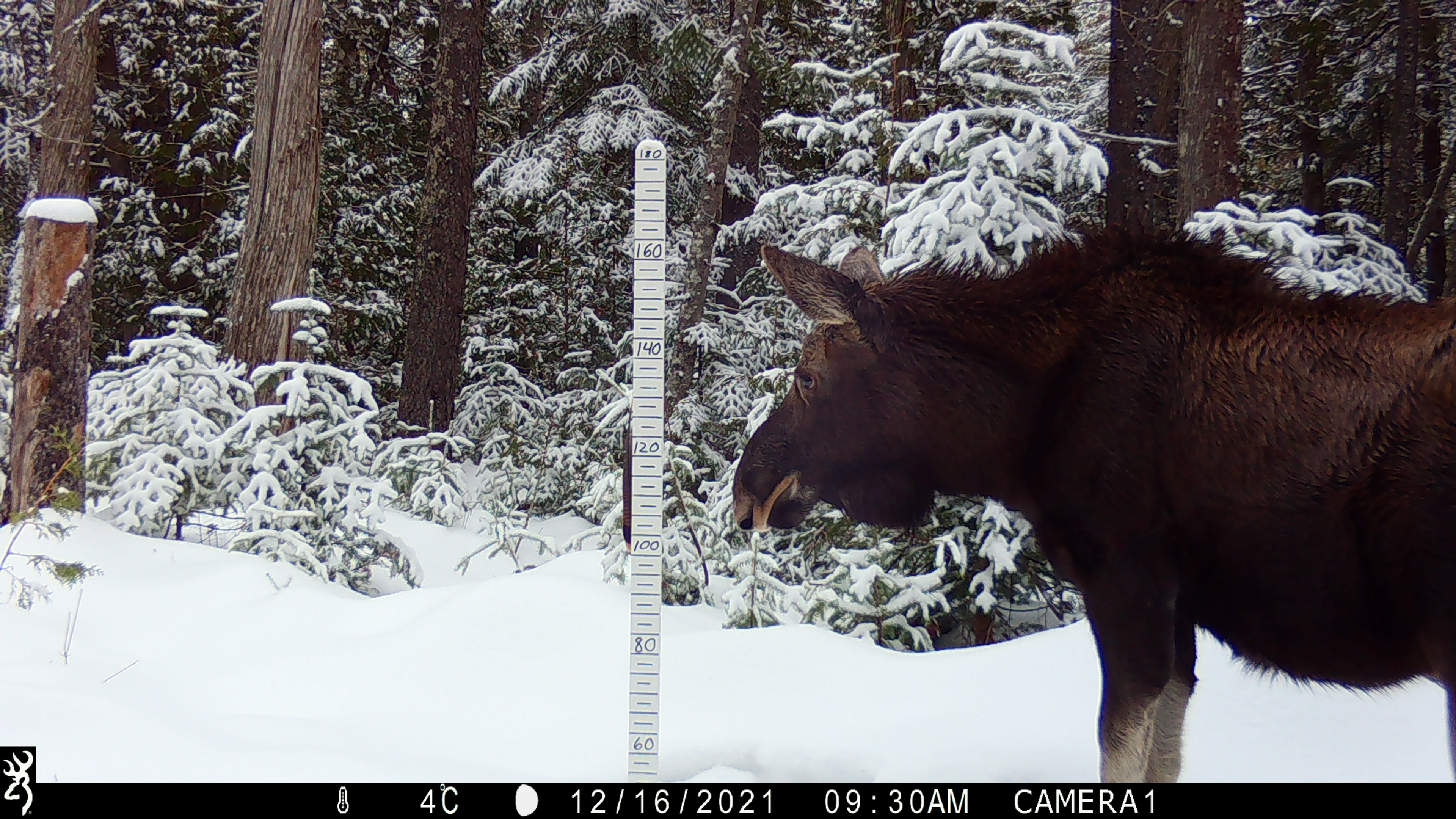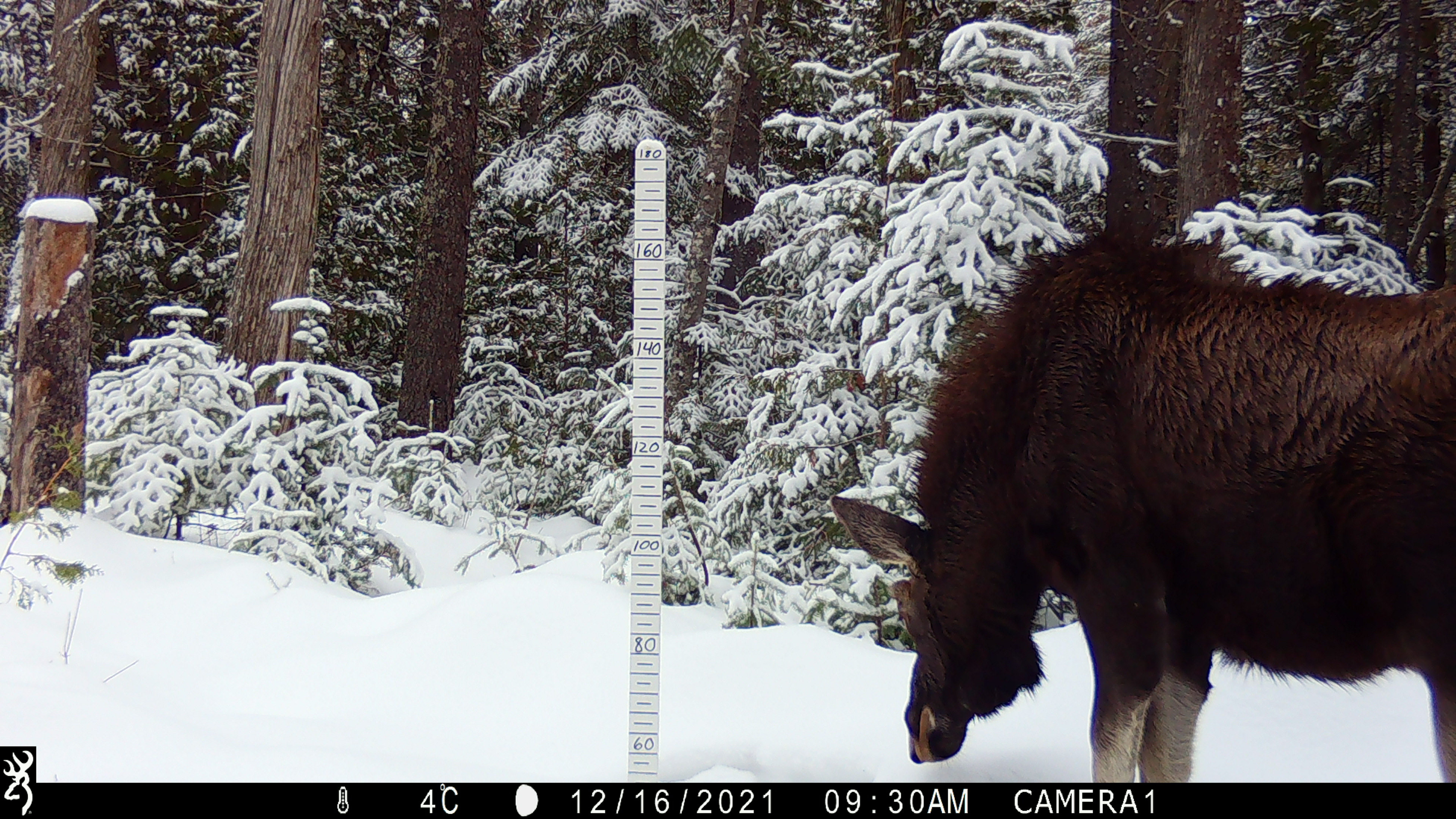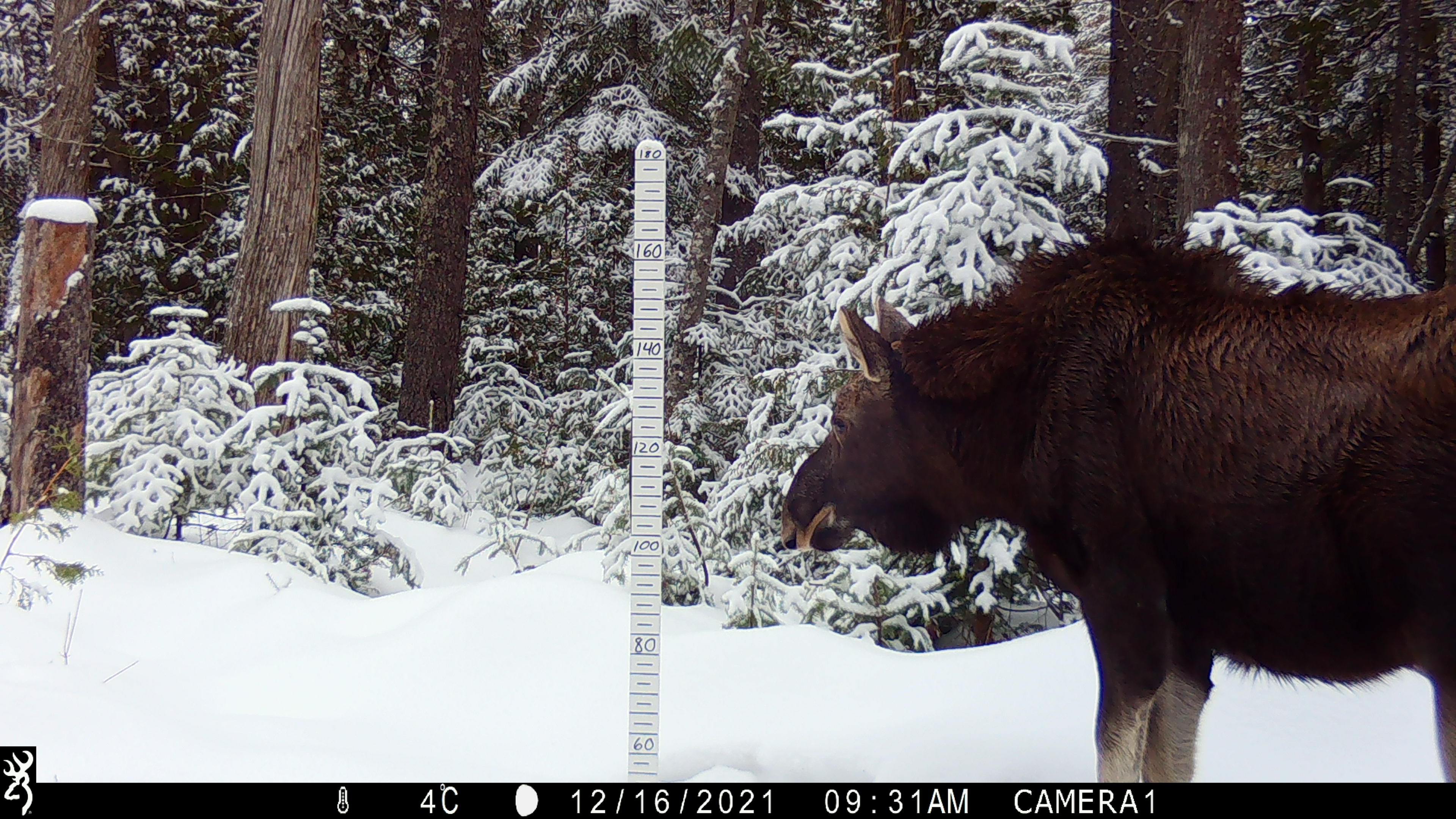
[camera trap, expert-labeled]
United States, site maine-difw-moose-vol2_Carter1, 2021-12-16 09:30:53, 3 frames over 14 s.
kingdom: Animalia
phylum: Chordata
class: Mammalia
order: Artiodactyla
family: Cervidae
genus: Alces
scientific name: Alces alces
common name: moose